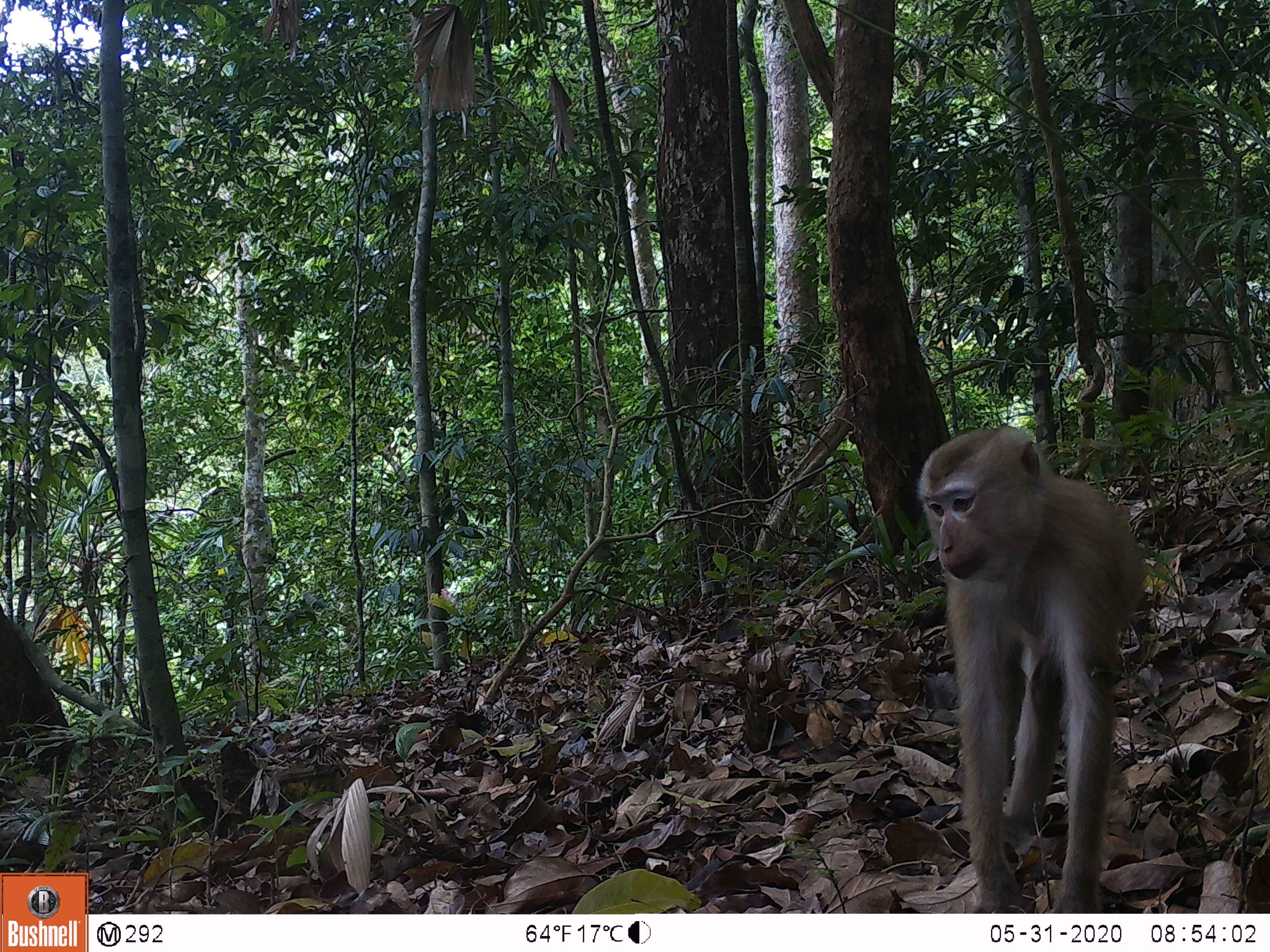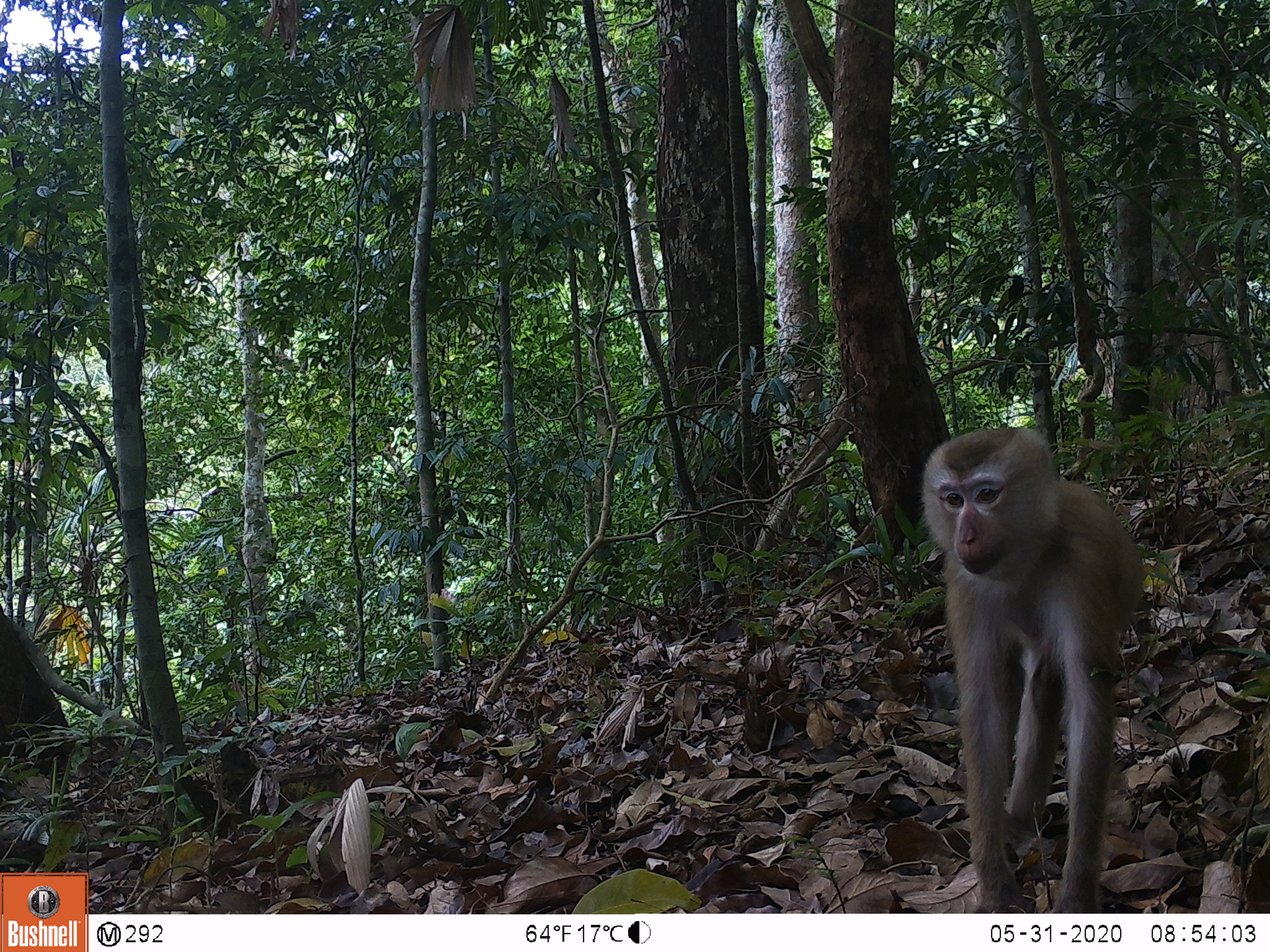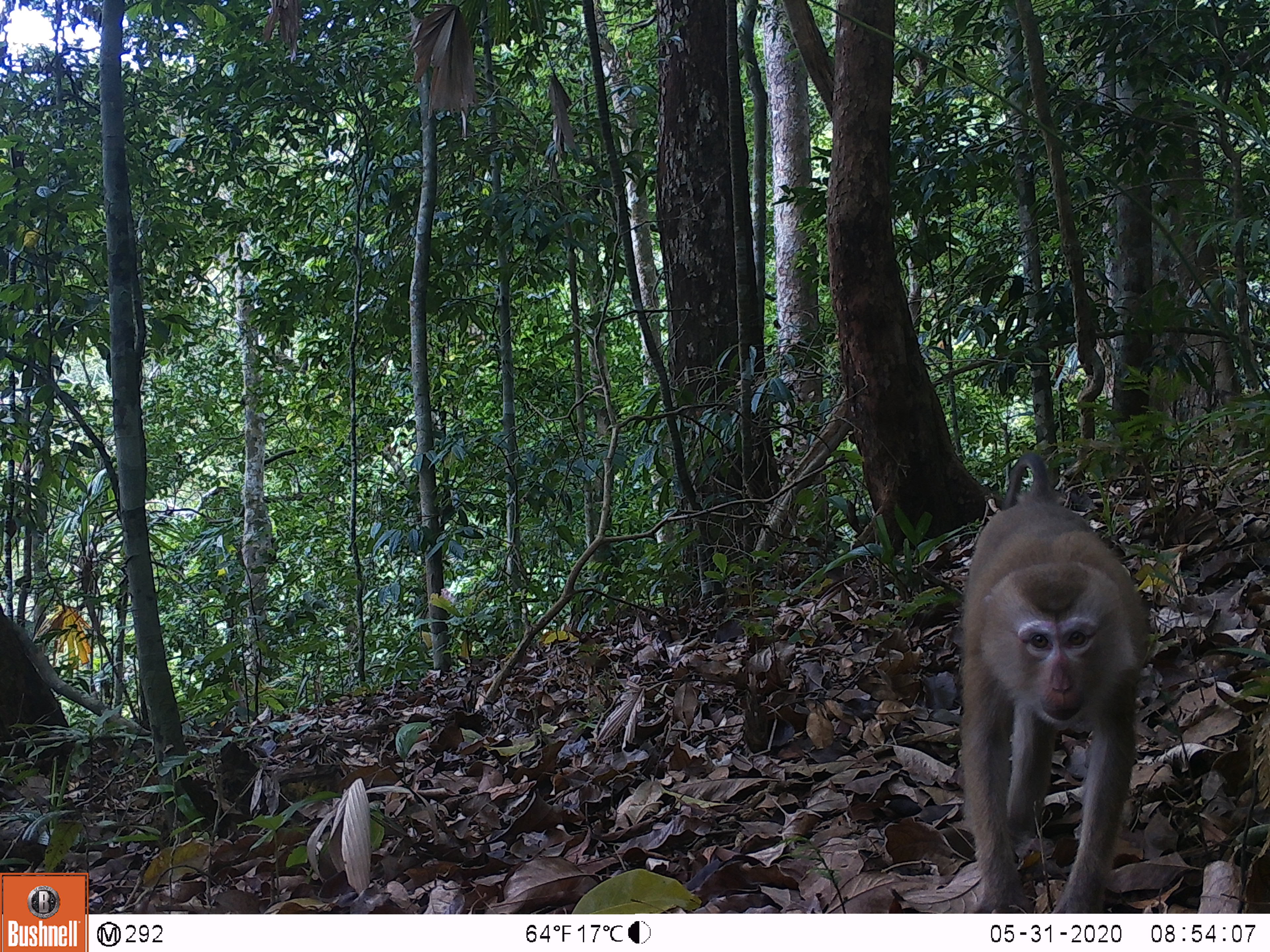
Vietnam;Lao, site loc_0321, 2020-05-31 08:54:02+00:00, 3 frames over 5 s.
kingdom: Animalia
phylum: Chordata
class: Mammalia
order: Primates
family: Cercopithecidae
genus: Macaca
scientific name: Macaca nemestrina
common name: pig-tailed macaque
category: pig tailed macaque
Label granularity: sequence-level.